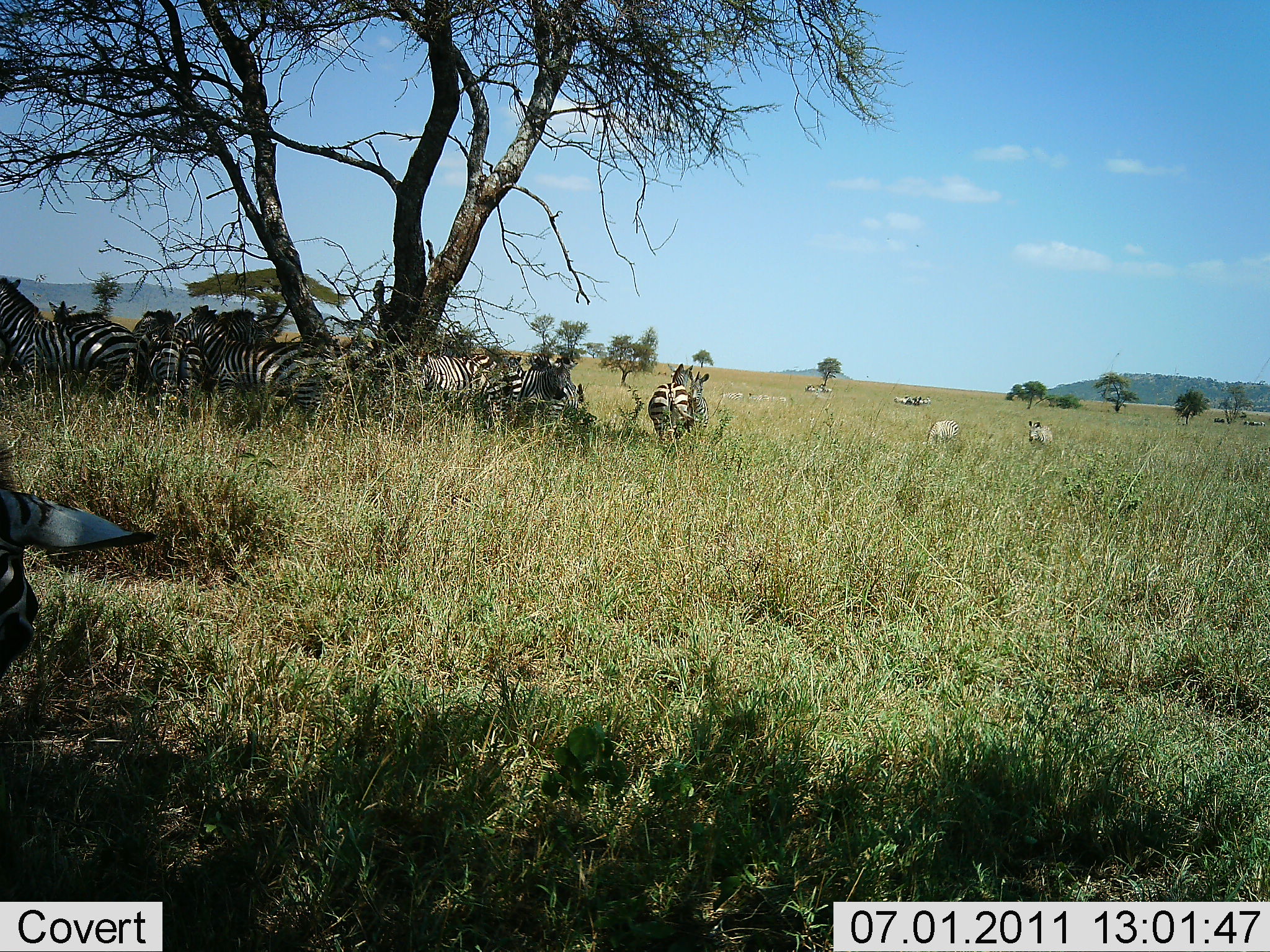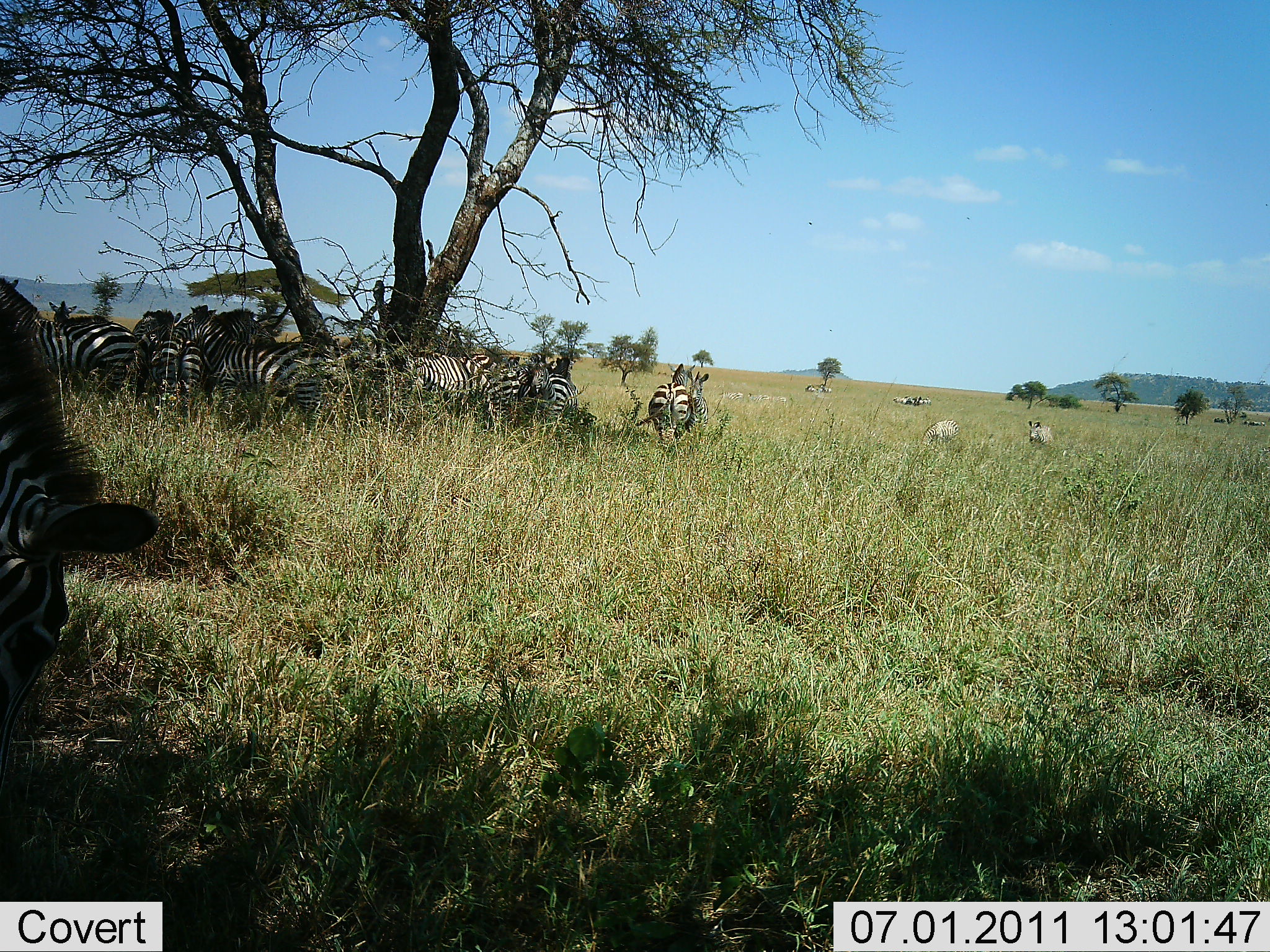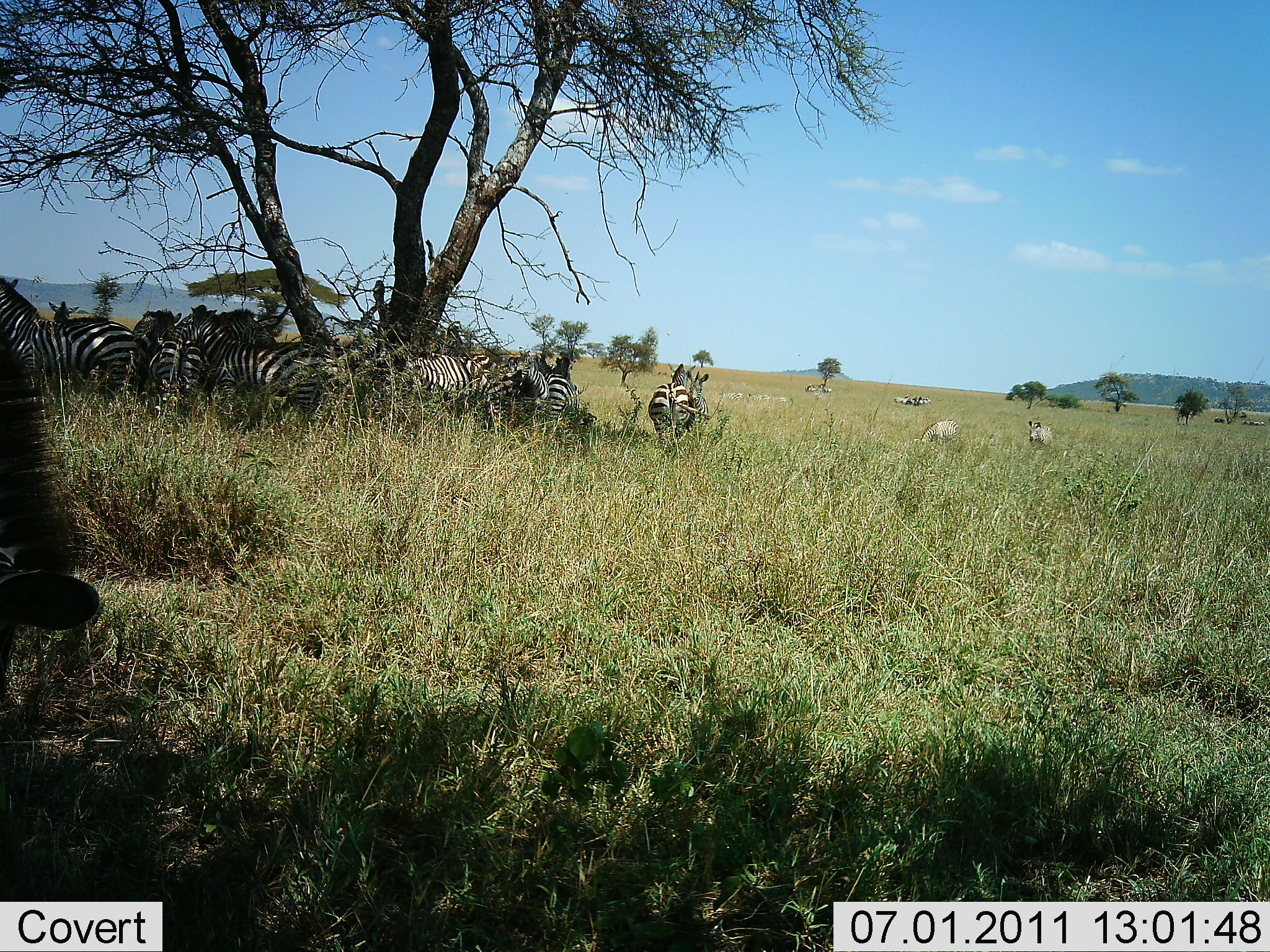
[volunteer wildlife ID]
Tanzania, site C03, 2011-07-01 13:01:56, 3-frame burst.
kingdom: Animalia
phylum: Chordata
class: Mammalia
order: Perissodactyla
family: Equidae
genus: Equus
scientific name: Equus quagga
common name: plains zebra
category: zebra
Zebra (plains zebra) (Equus quagga), count 11-50. Behavior (volunteer vote fractions): standing 70%, resting 40%, moving 10%, interacting 20%. Young present (vote fraction): 10%. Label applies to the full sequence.